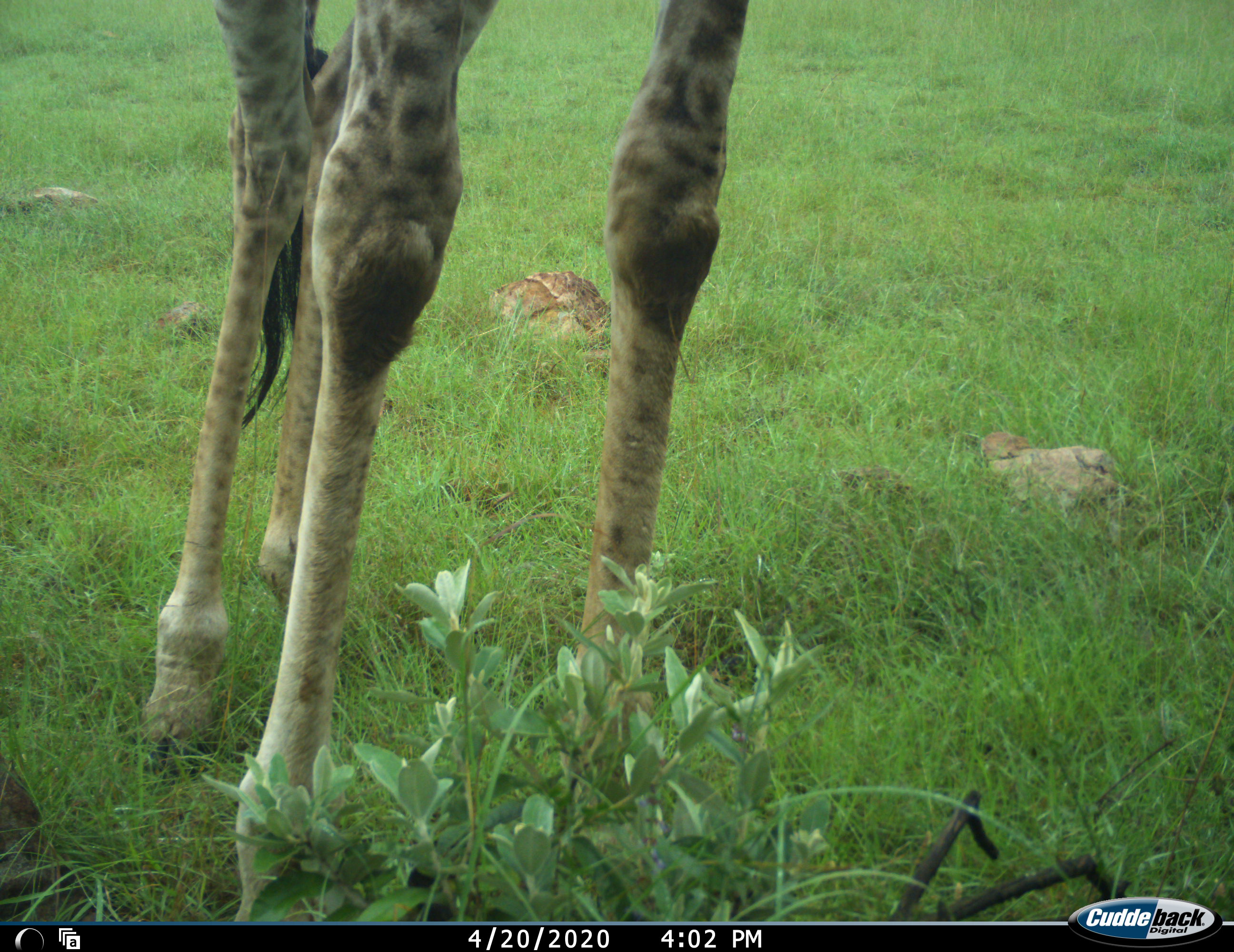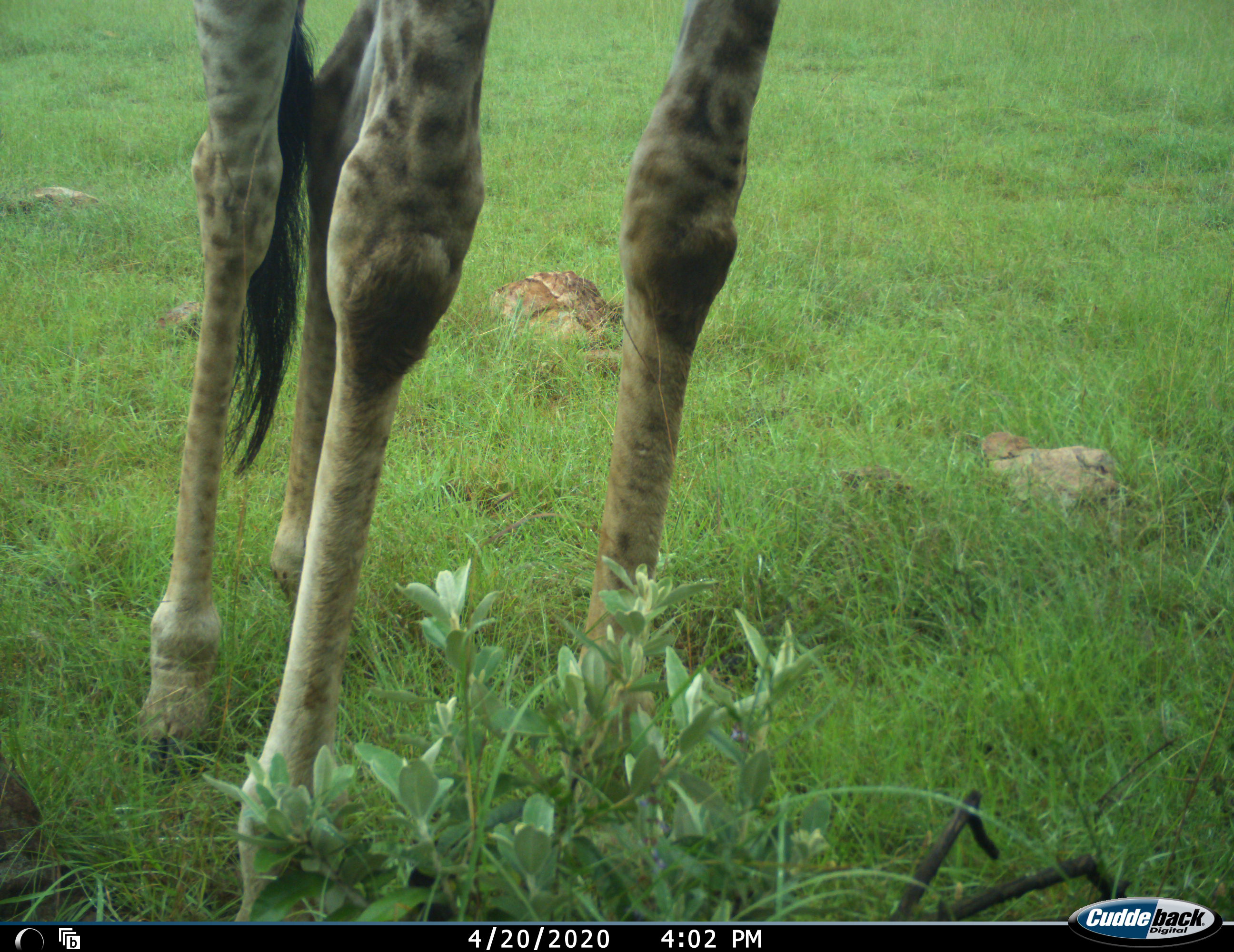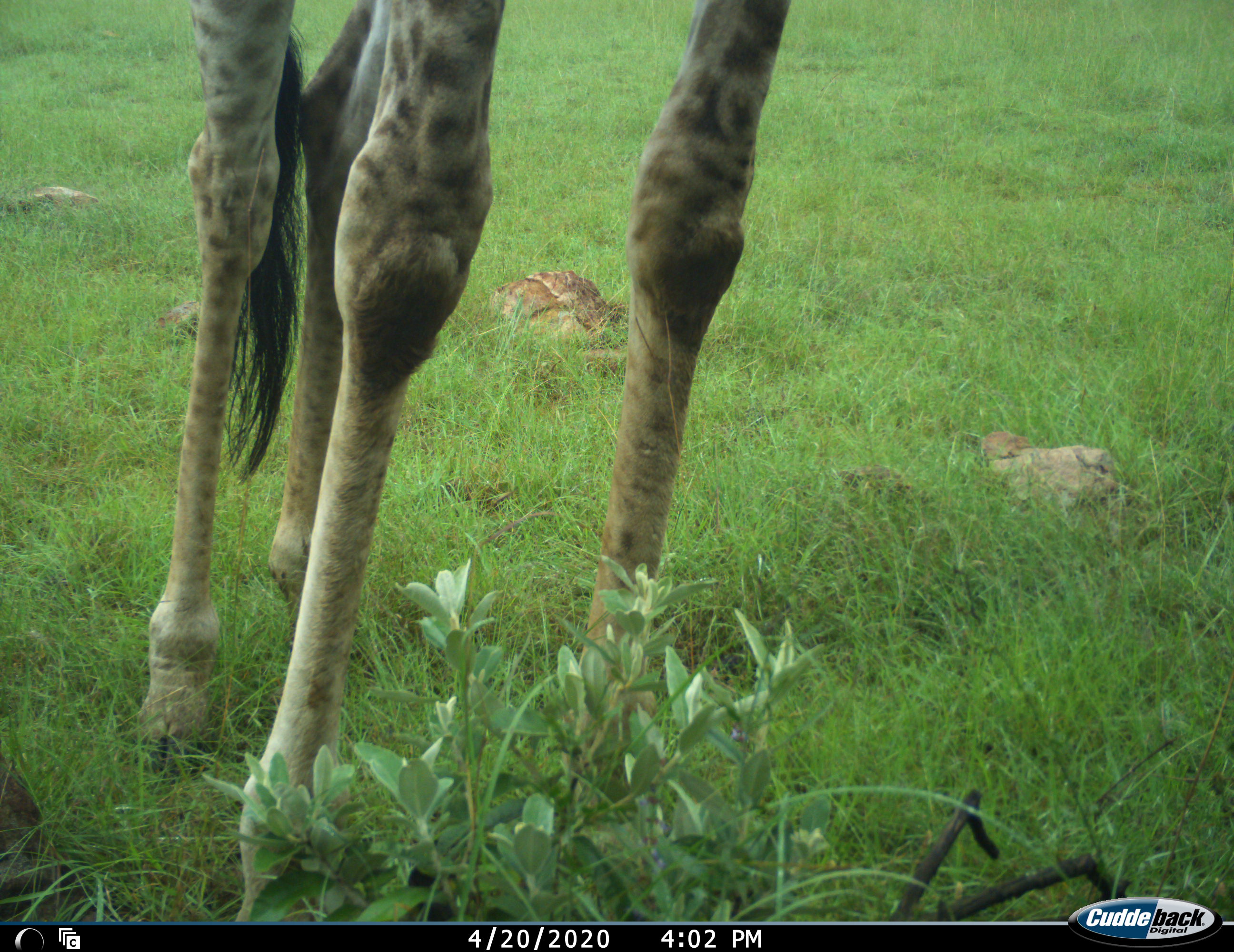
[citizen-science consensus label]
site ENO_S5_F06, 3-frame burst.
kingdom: Animalia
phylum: Chordata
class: Mammalia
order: Artiodactyla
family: Giraffidae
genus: Giraffa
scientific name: Giraffa camelopardalis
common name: giraffe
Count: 1.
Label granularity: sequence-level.